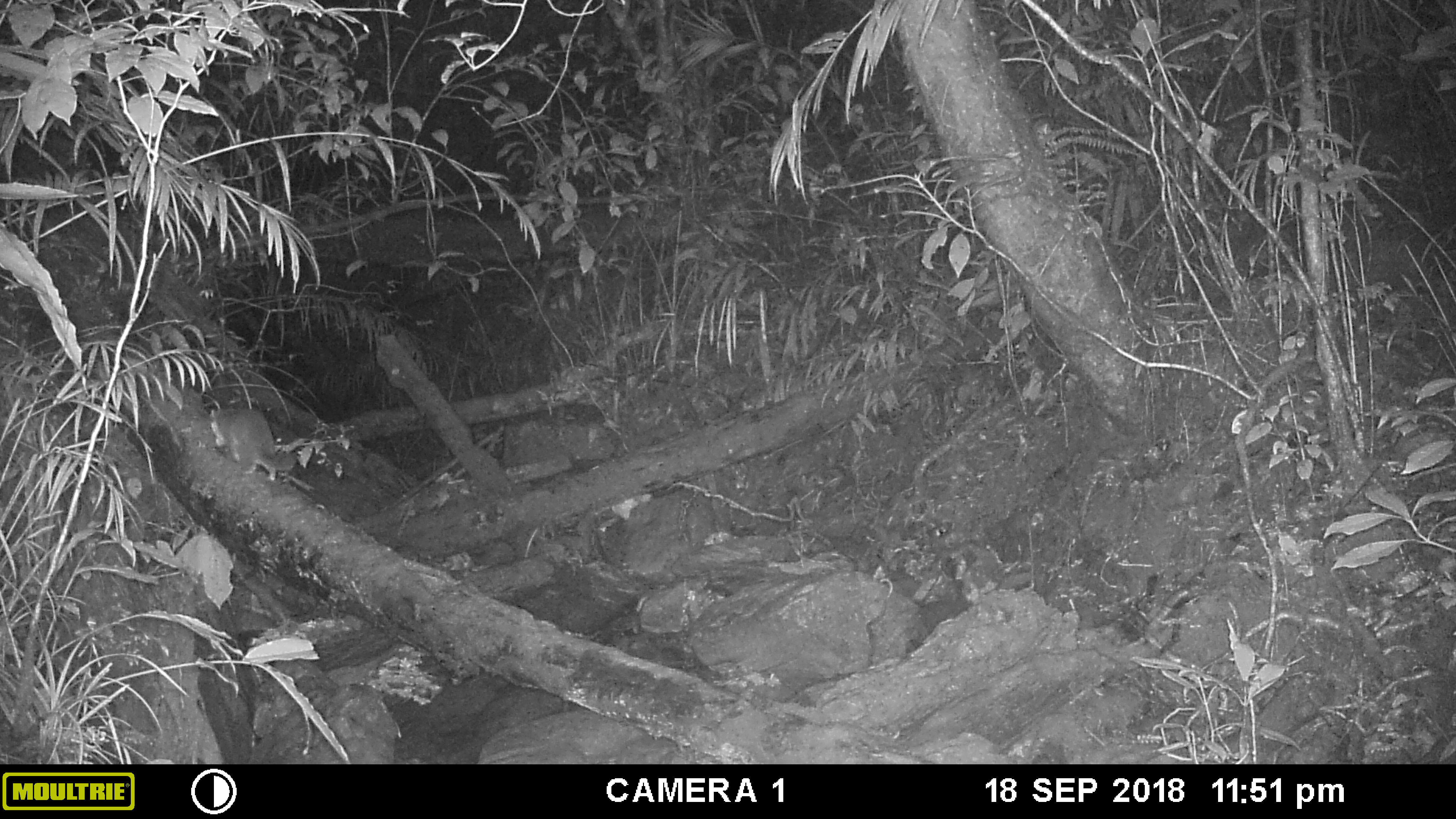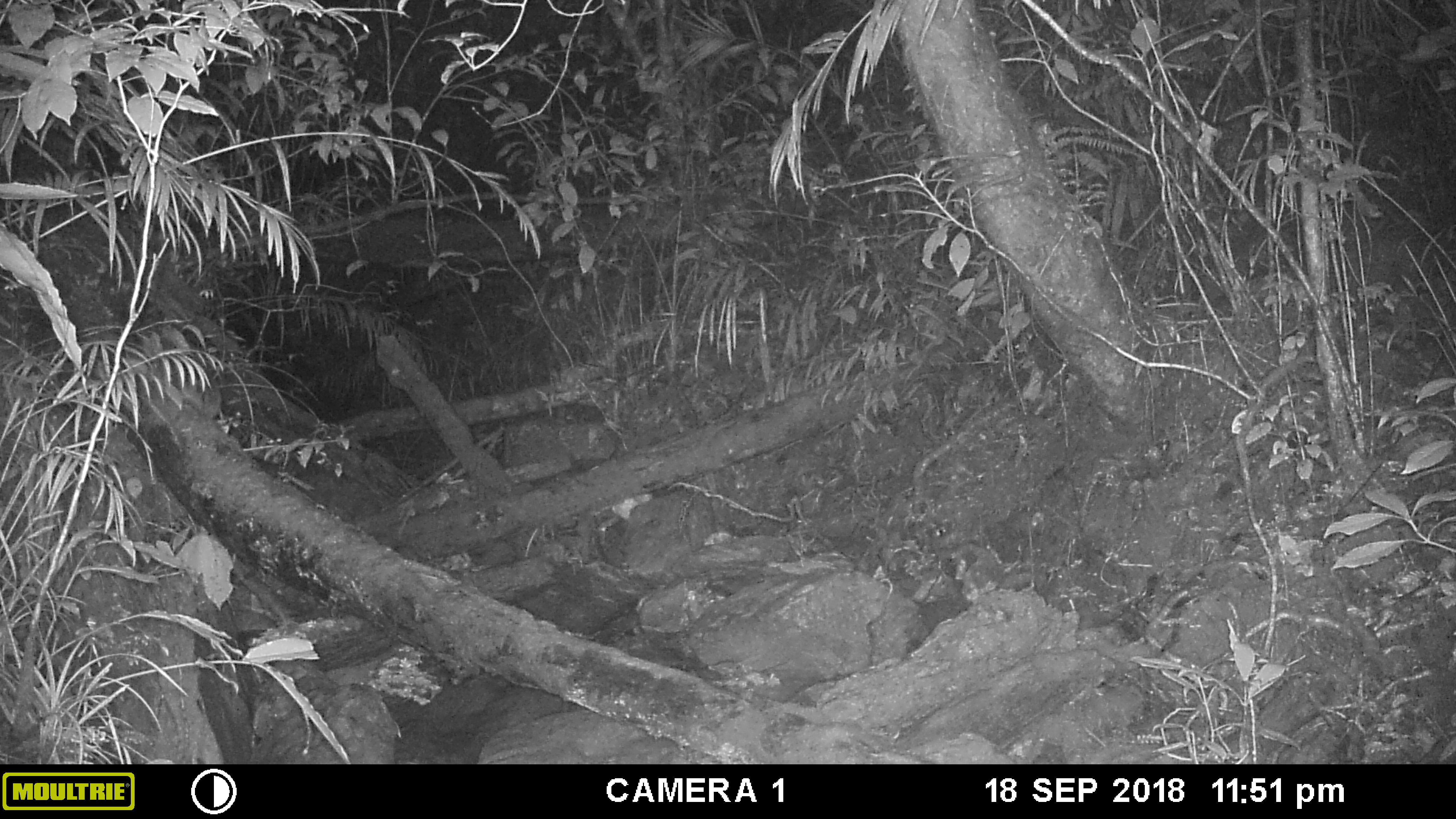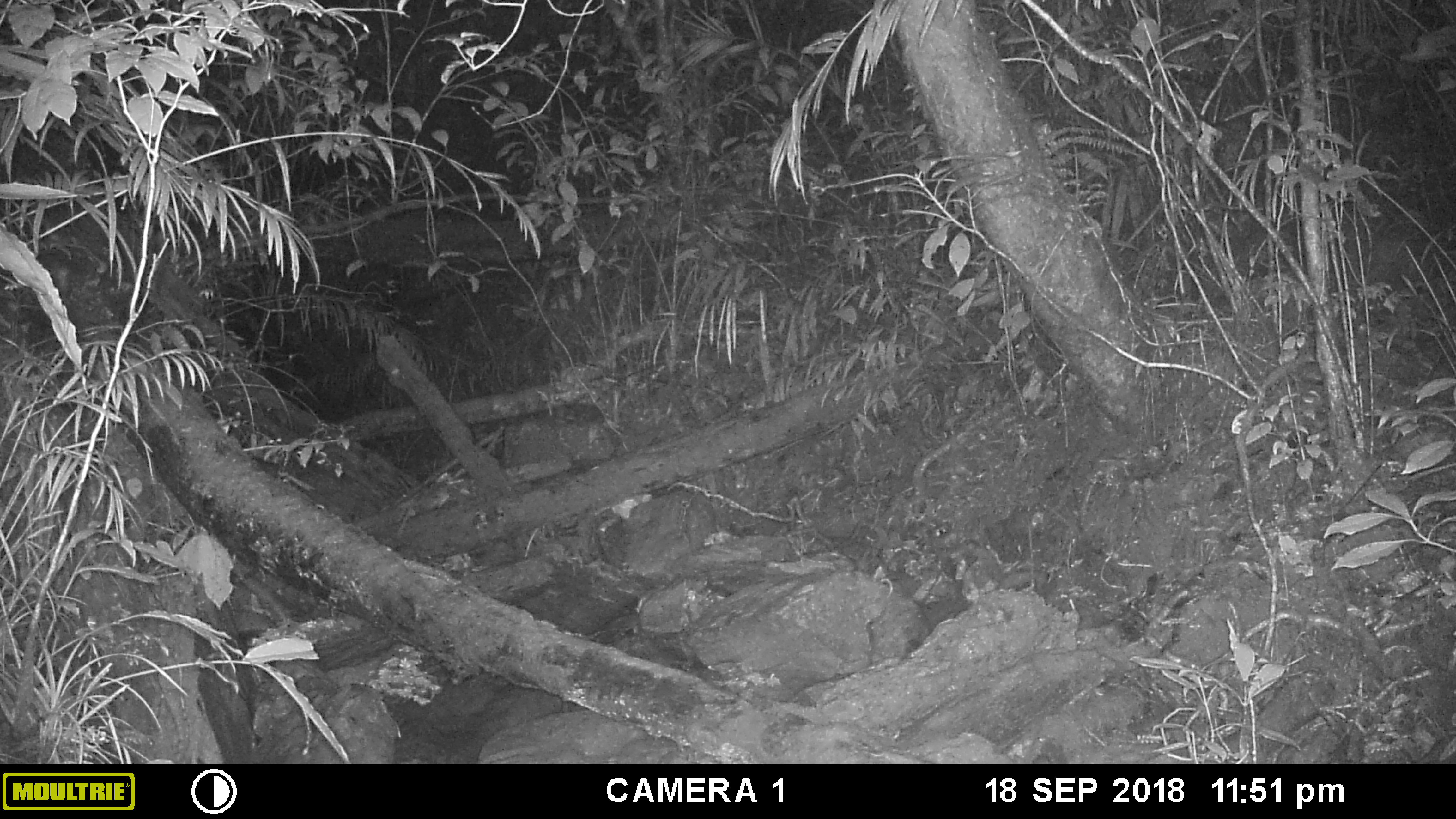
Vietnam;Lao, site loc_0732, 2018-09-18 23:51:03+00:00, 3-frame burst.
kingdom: Animalia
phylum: Chordata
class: Mammalia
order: Carnivora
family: Mustelidae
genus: Melogale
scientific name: Melogale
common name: ferret badger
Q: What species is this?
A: Ferret badger (Melogale).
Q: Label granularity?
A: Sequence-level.